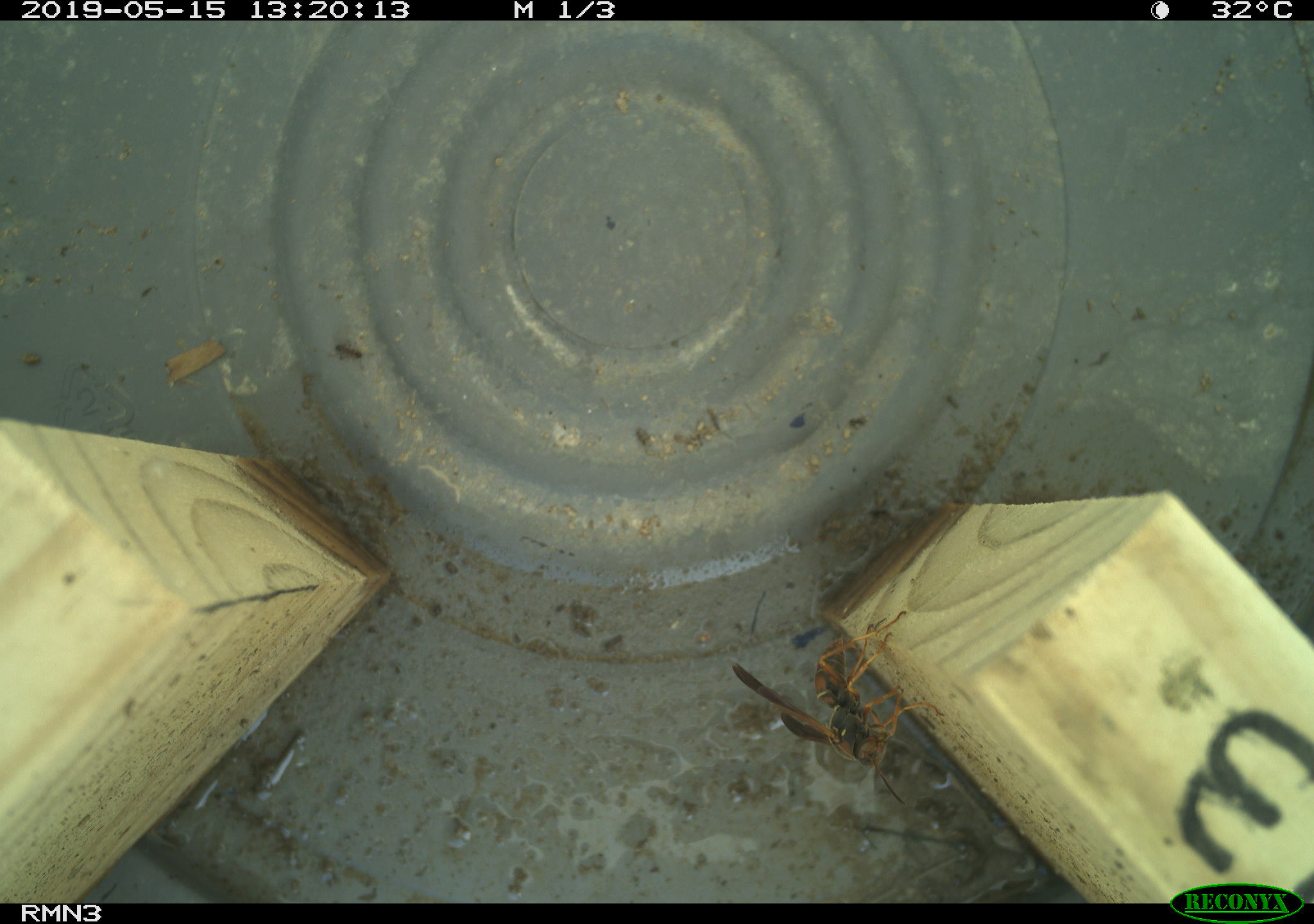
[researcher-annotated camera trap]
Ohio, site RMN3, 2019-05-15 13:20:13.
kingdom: Animalia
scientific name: Animalia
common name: animal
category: invertebrate